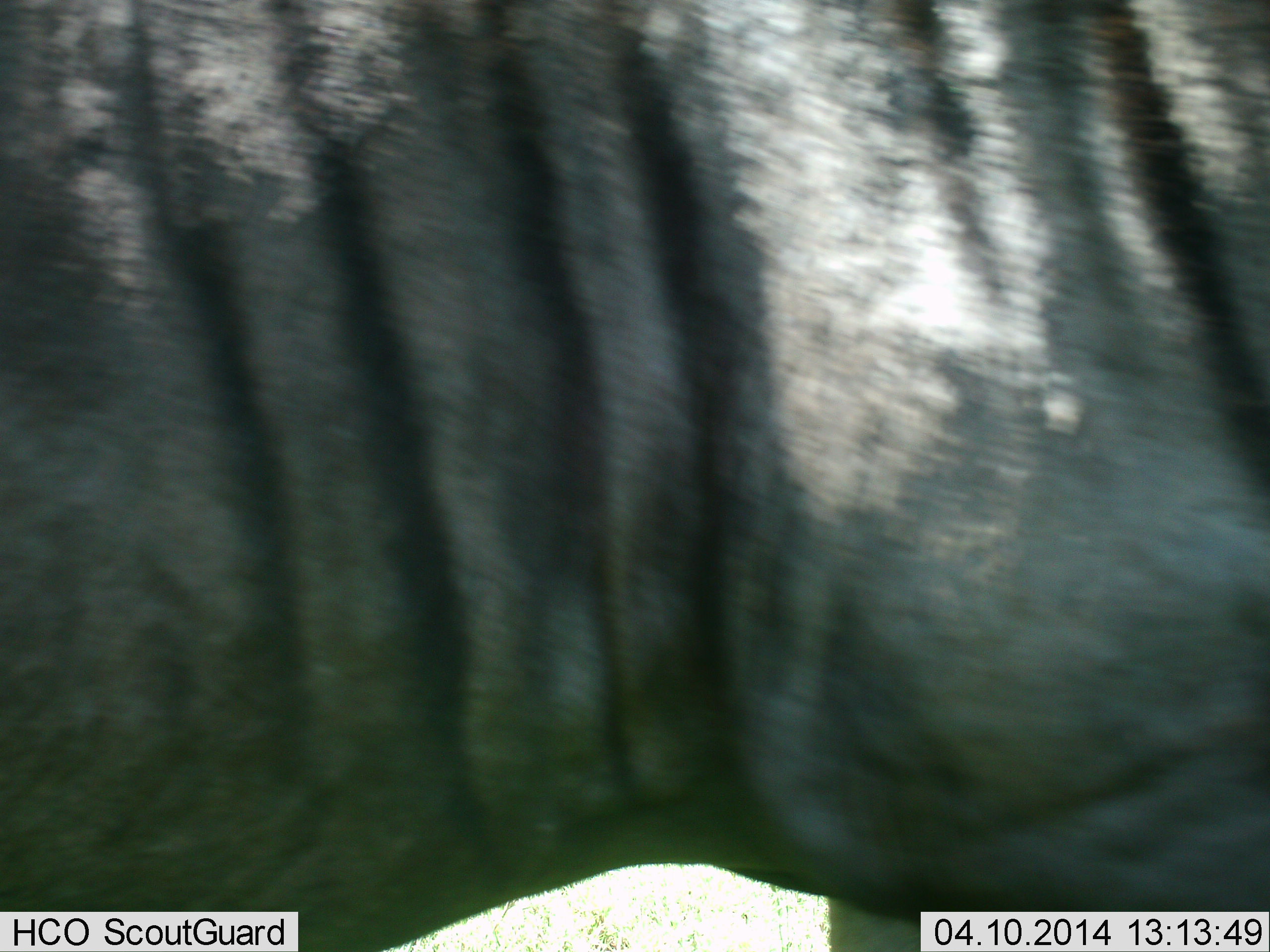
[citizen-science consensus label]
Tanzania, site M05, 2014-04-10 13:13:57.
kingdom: Animalia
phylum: Chordata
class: Mammalia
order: Artiodactyla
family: Bovidae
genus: Connochaetes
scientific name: Connochaetes taurinus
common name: blue wildebeest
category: wildebeest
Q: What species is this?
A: Wildebeest (blue wildebeest) (Connochaetes taurinus).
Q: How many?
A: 1.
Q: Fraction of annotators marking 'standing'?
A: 100%.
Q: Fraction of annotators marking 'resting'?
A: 10%.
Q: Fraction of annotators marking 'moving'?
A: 0%.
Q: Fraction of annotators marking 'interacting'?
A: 0%.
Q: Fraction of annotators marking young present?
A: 0%.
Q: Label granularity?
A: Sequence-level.